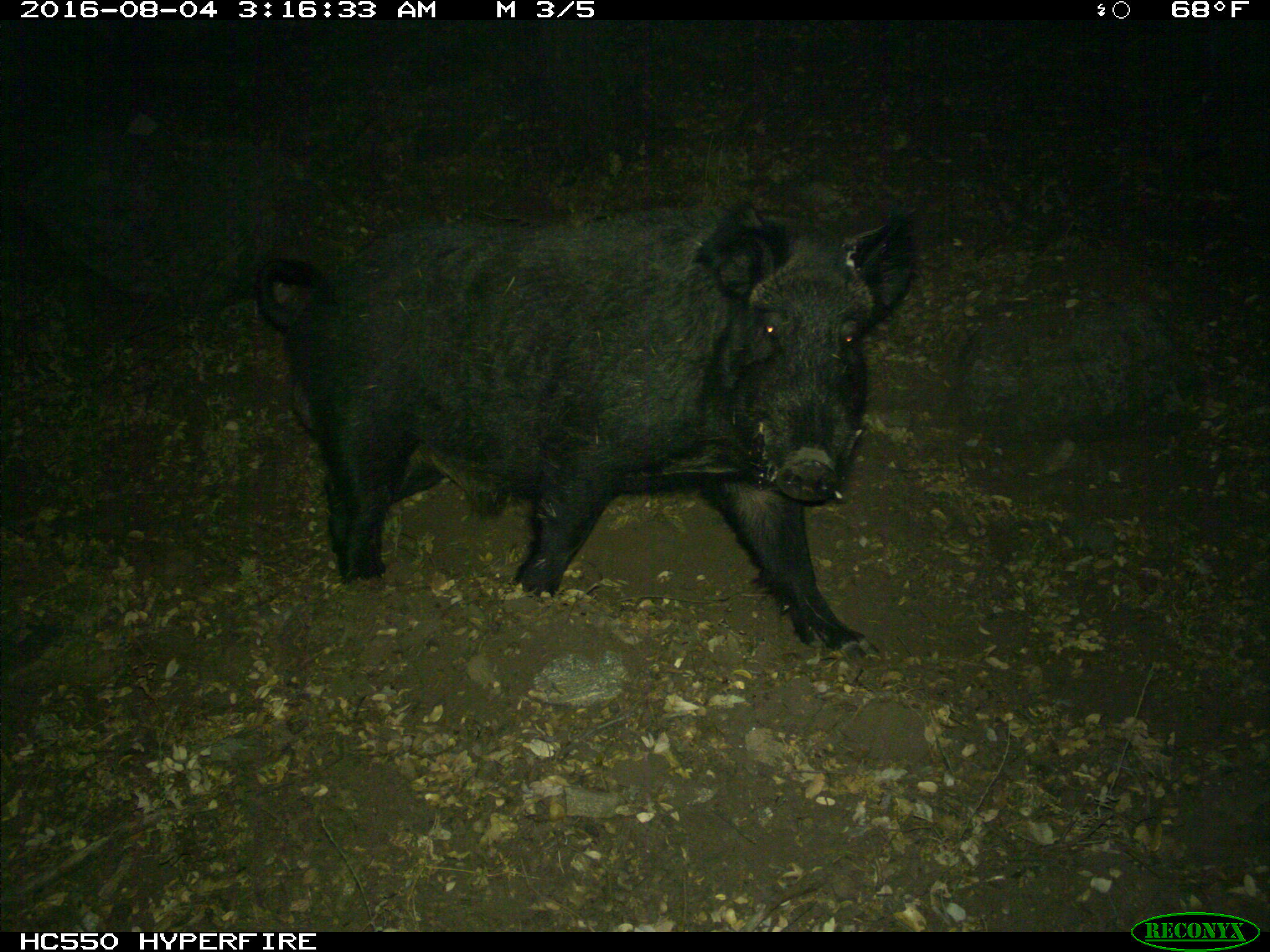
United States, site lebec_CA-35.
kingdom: Animalia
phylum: Chordata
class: Mammalia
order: Artiodactyla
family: Suidae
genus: Sus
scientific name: Sus scrofa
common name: wild boar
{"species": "Sus scrofa (wild boar)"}